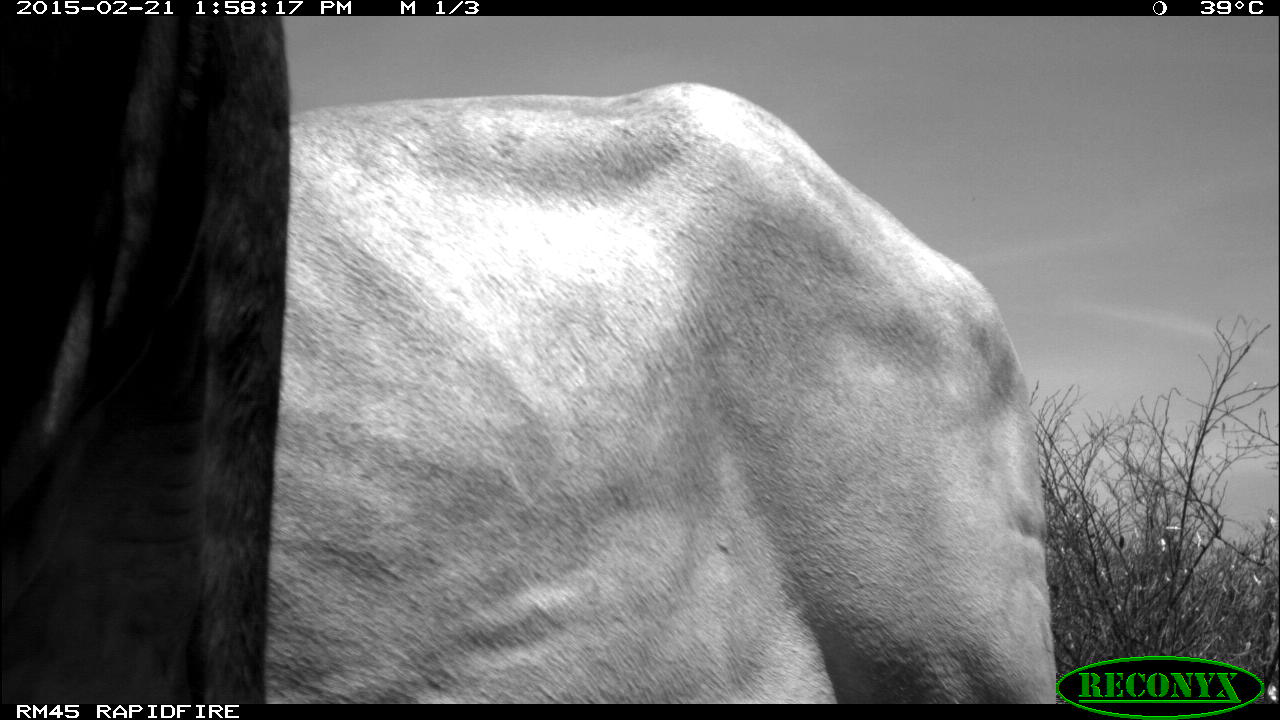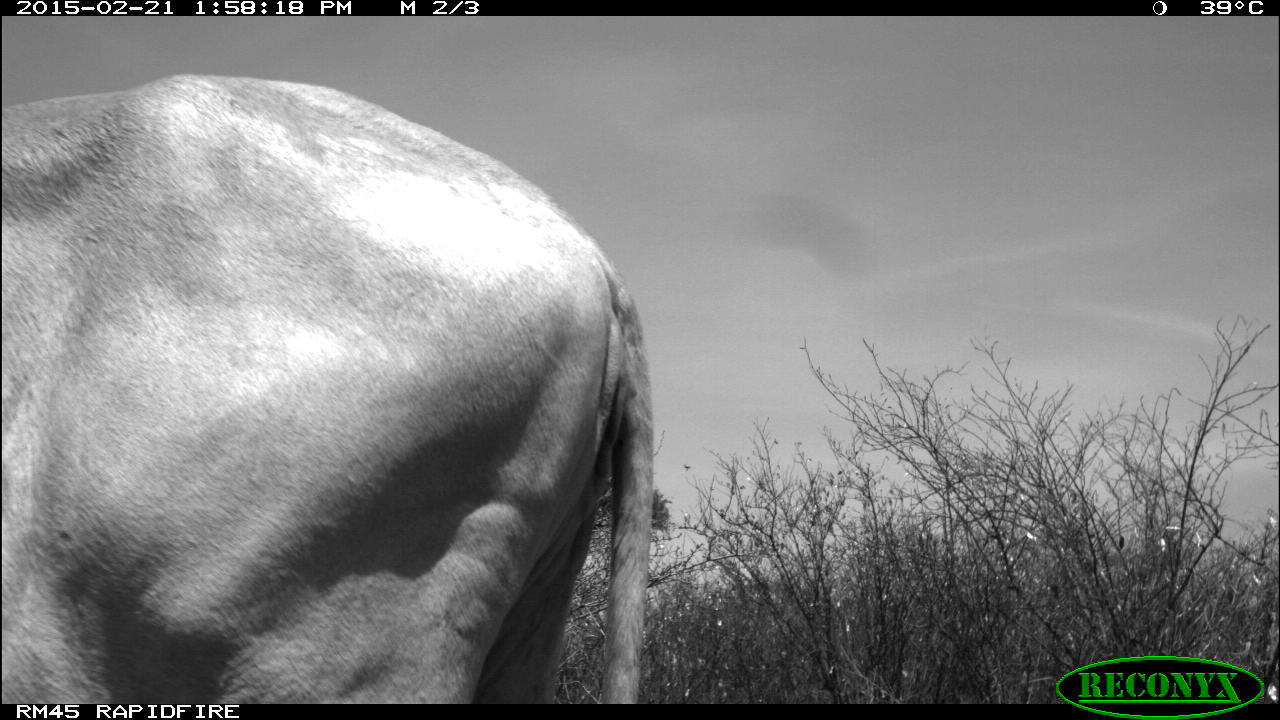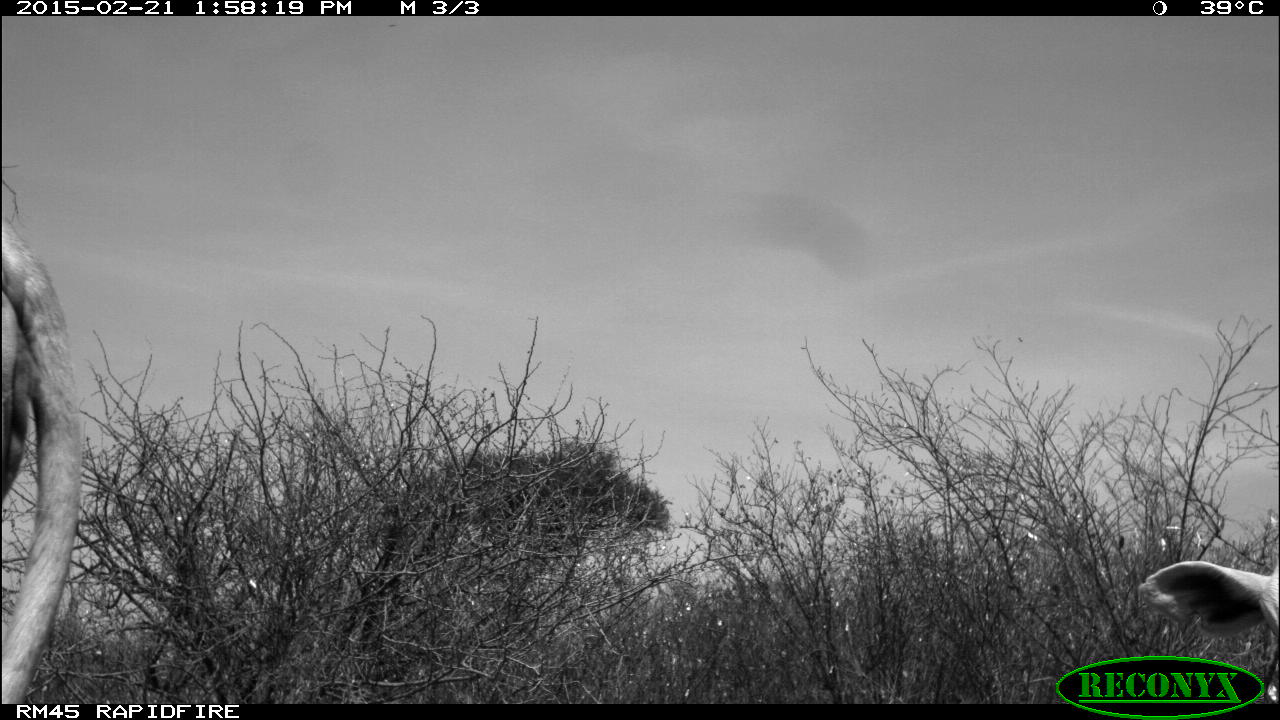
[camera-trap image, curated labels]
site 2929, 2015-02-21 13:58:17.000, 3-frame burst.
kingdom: Animalia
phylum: Chordata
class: Mammalia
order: Artiodactyla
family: Bovidae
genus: Bos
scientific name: Bos taurus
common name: domestic cattle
Bos taurus (domestic cattle), count 3.